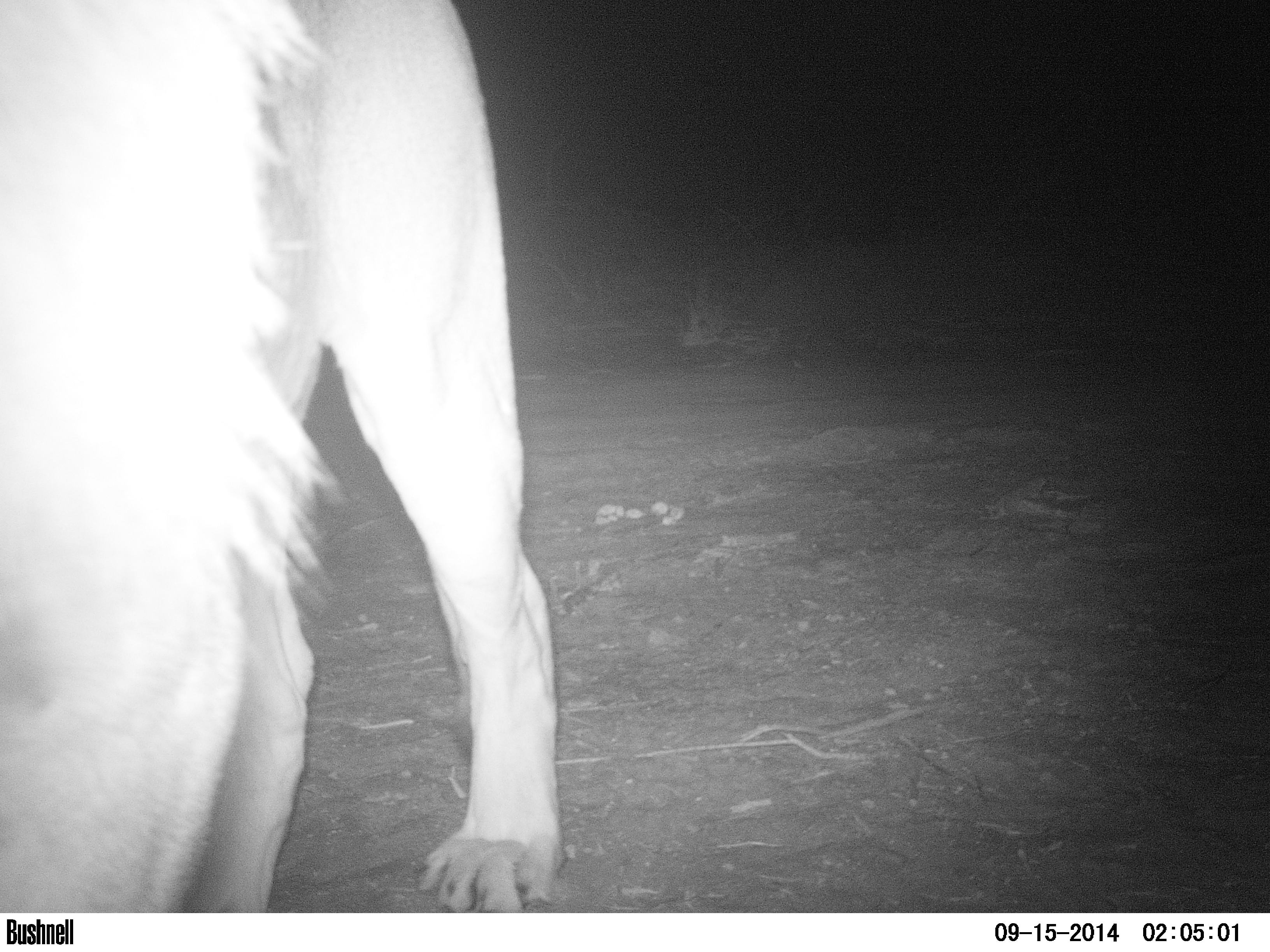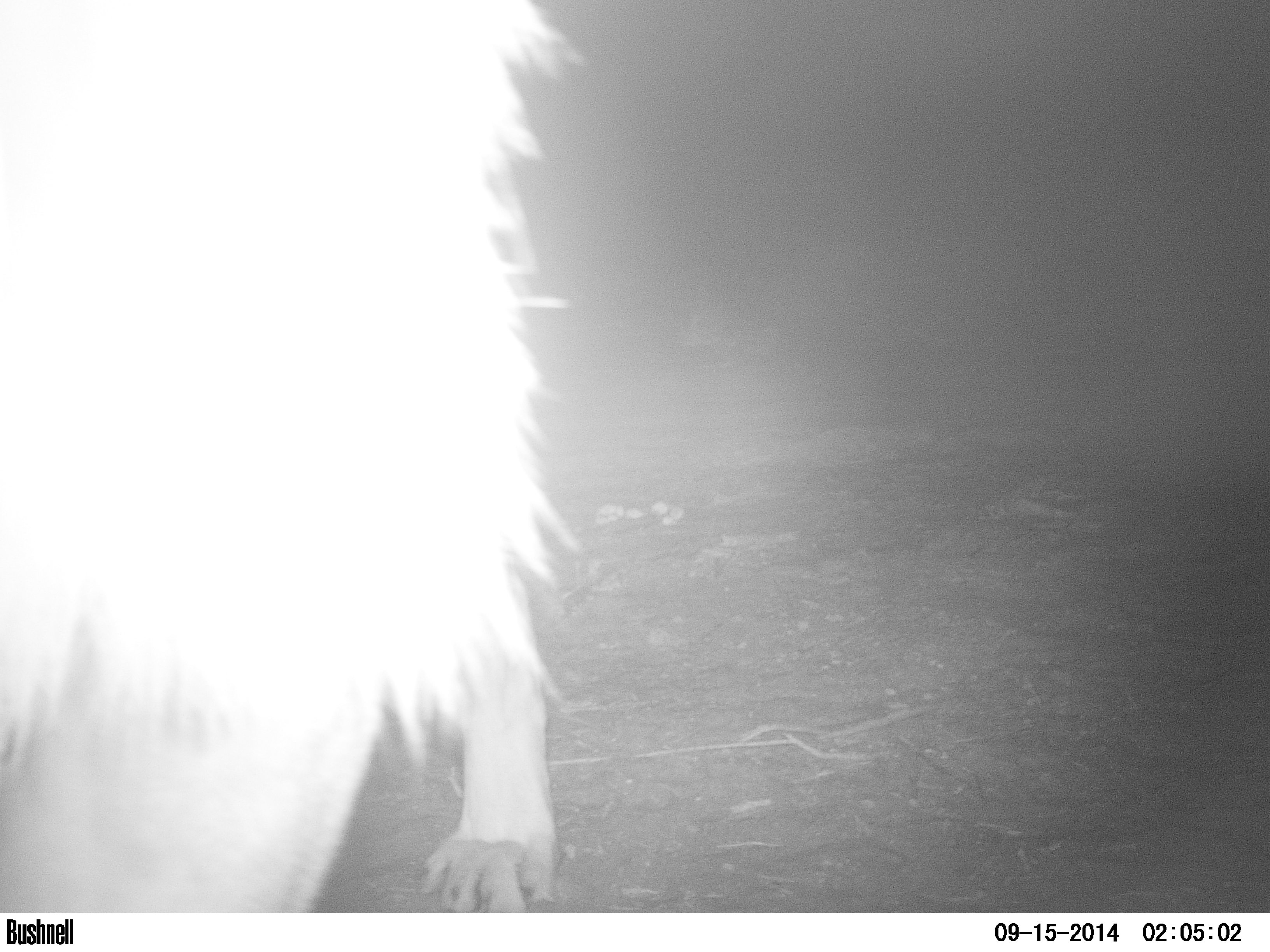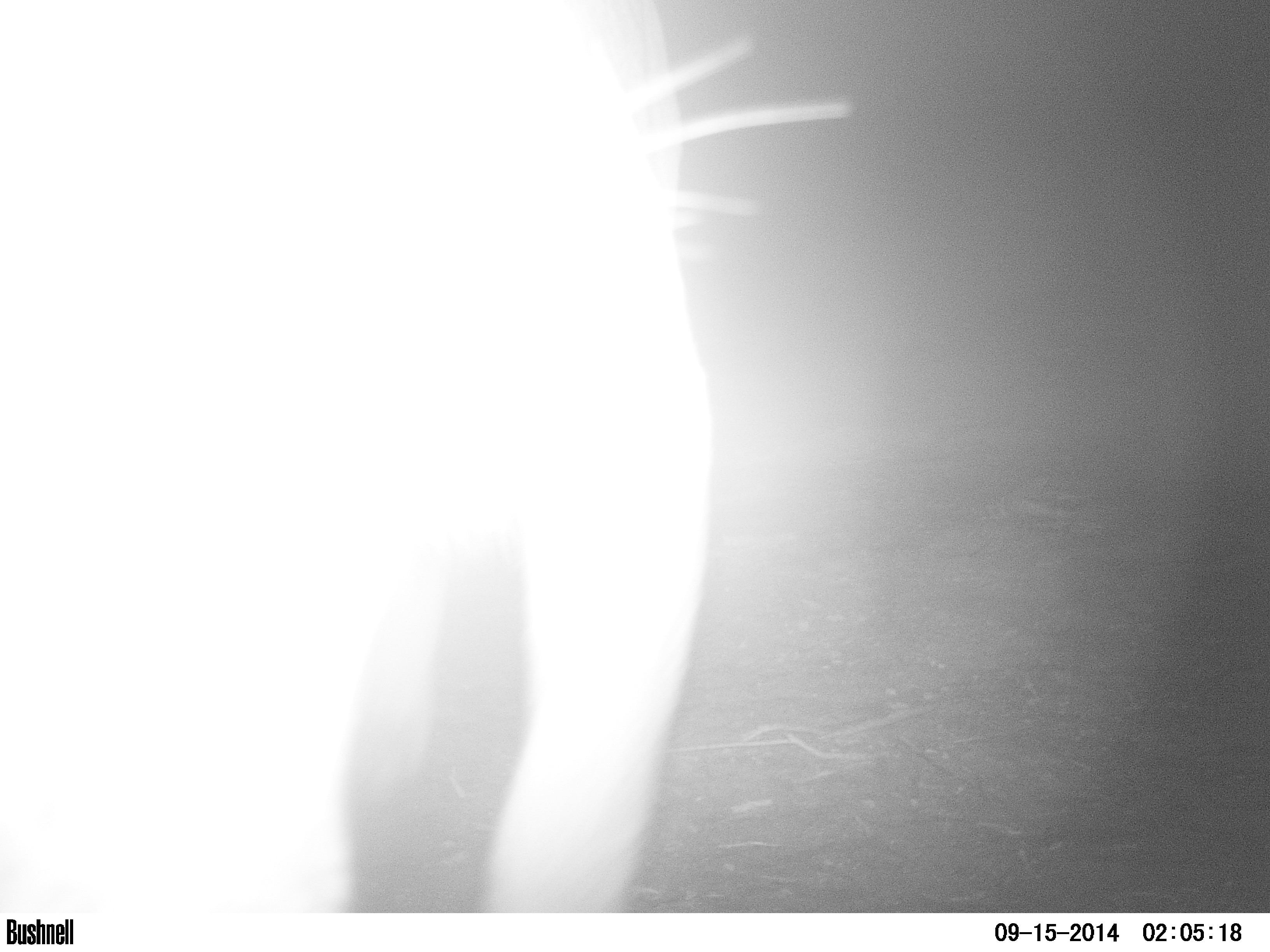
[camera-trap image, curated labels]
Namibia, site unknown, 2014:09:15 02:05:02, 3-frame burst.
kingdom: Animalia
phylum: Chordata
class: Mammalia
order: Carnivora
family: Felidae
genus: Panthera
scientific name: Panthera leo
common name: lion